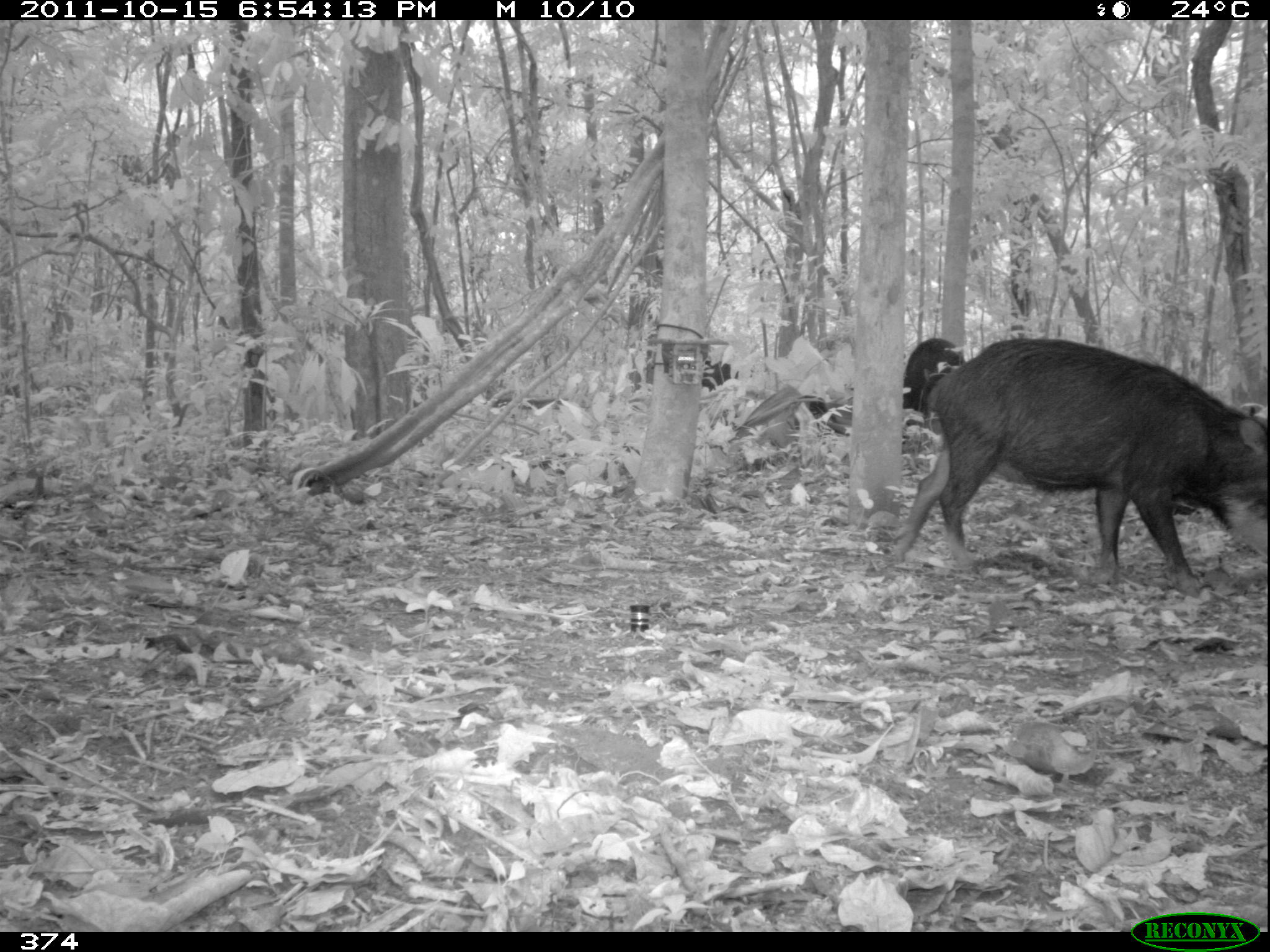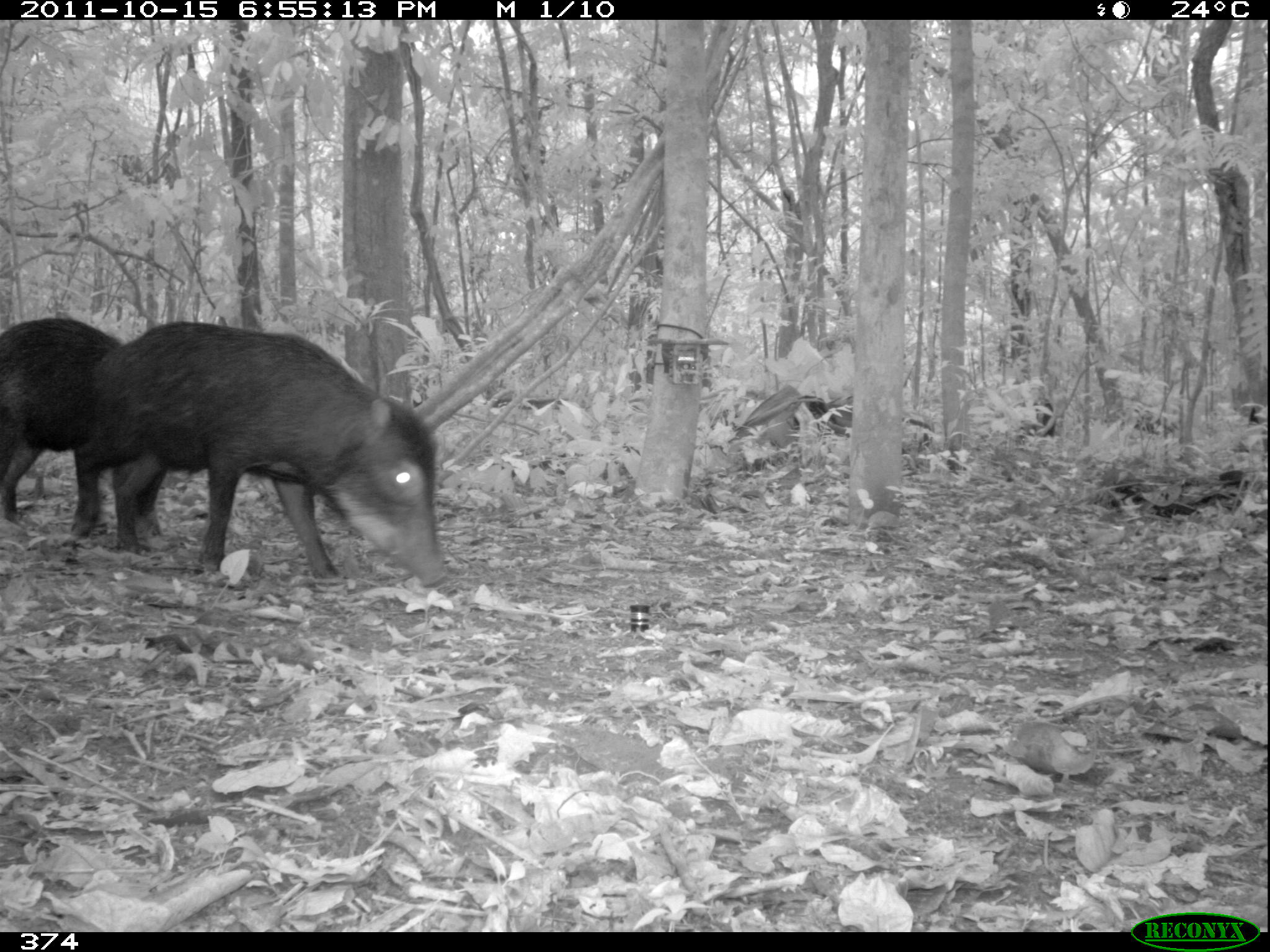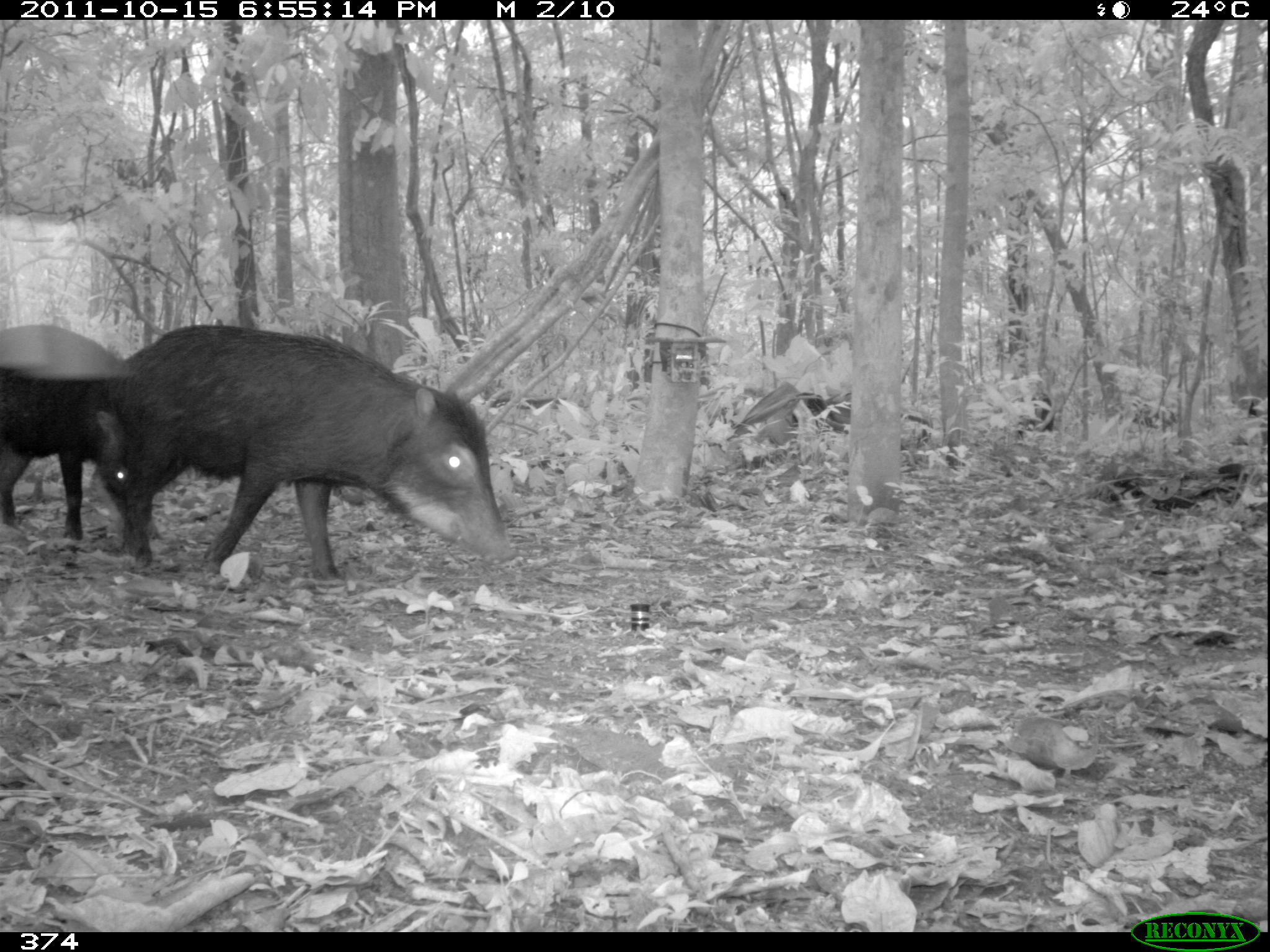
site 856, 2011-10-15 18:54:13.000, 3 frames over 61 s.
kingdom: Animalia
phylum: Chordata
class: Mammalia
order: Artiodactyla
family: Tayassuidae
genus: Tayassu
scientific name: Tayassu pecari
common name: white-lipped peccary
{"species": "Tayassu pecari (white-lipped peccary)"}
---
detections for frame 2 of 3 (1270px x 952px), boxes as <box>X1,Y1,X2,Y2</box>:
tayassu pecari: <box>71,320,448,586</box>; <box>0,317,160,551</box>